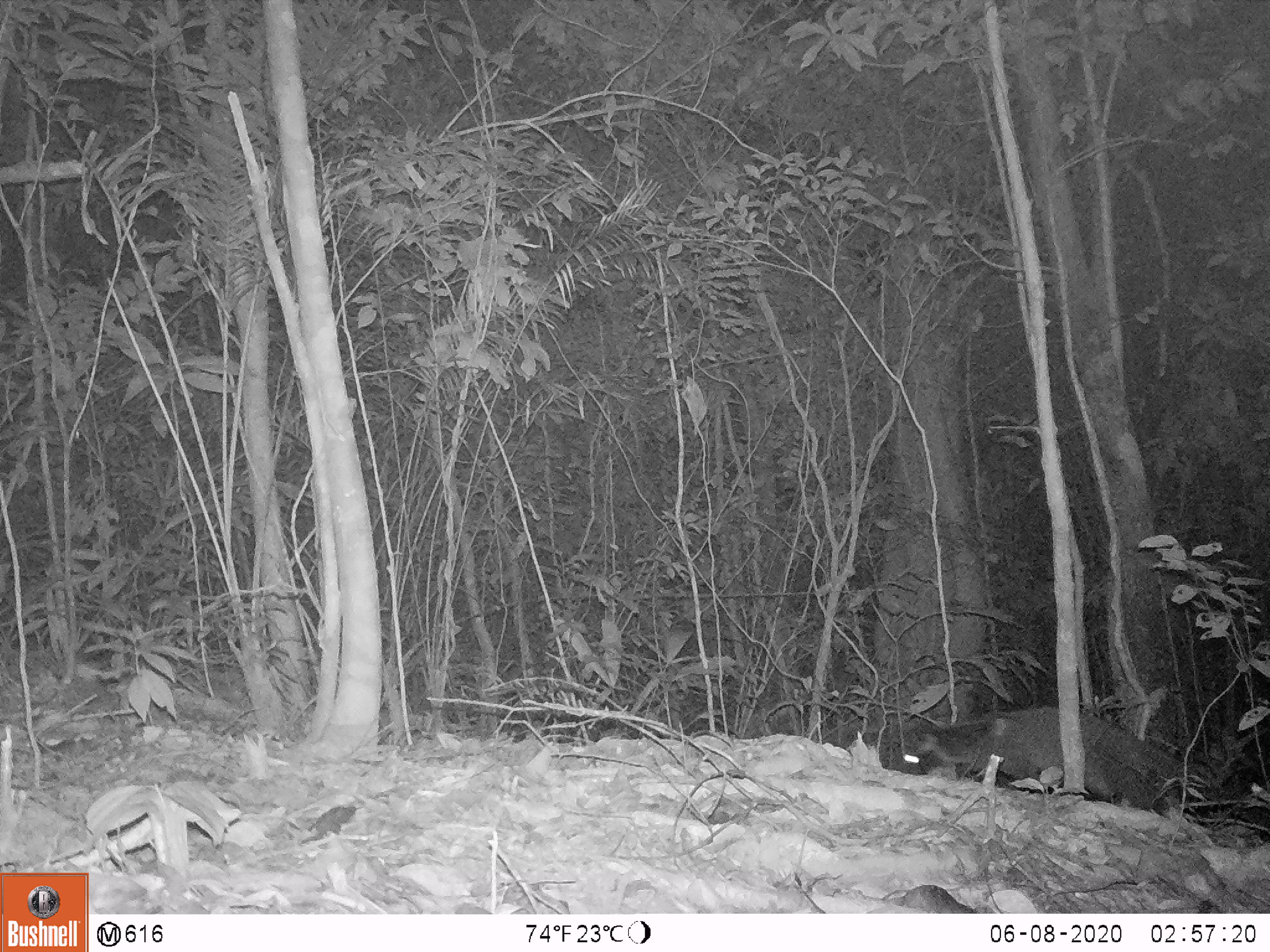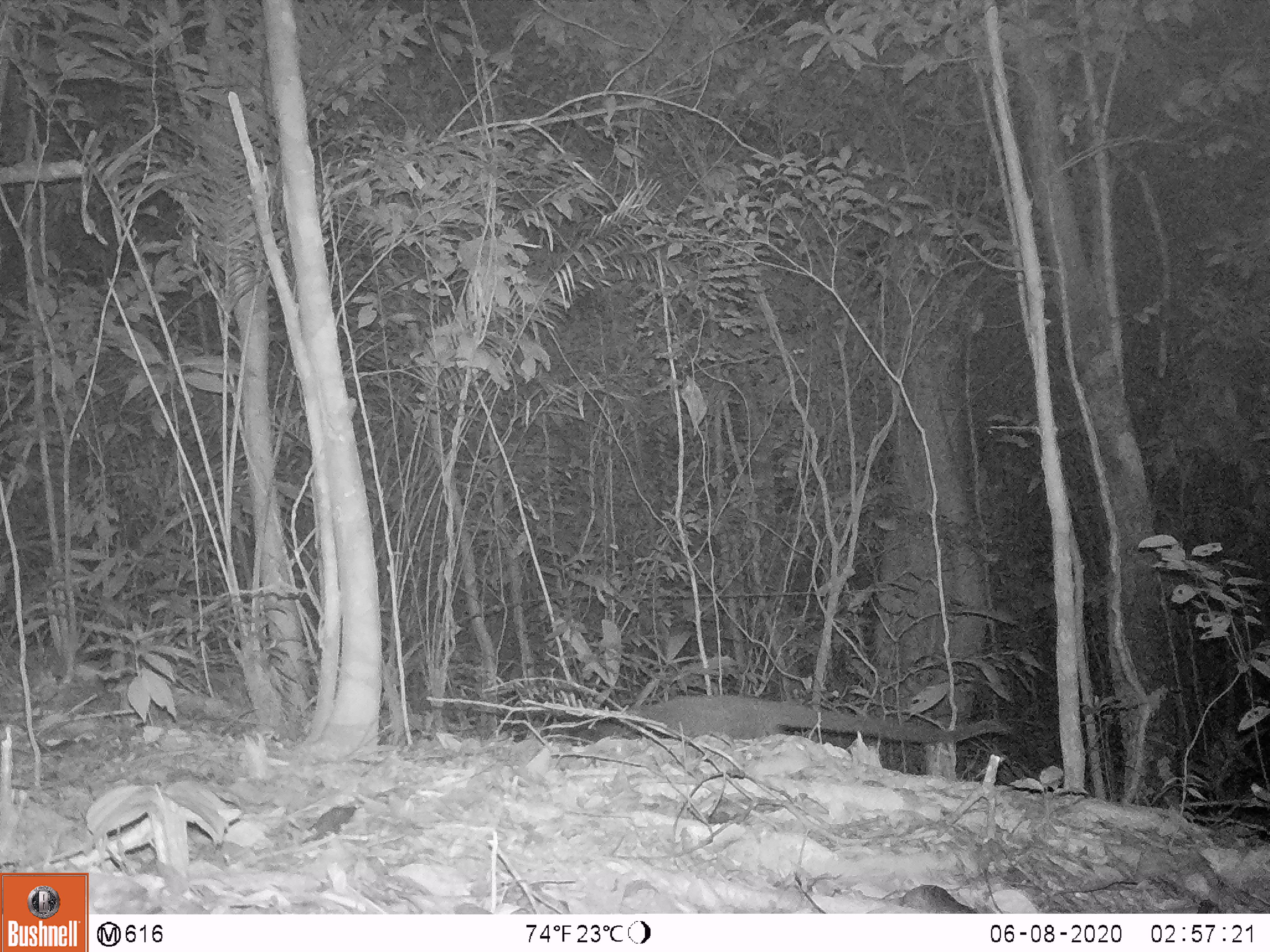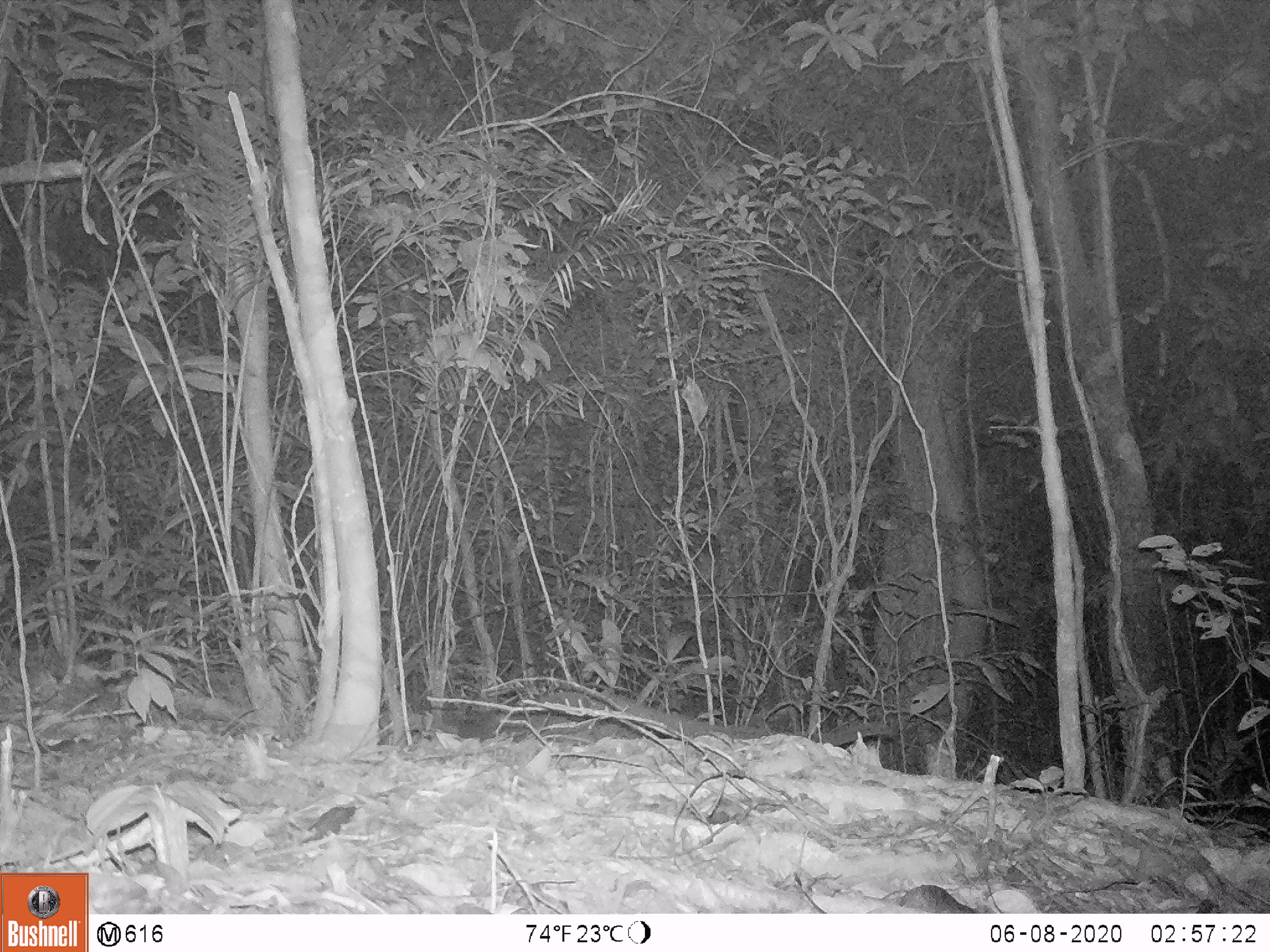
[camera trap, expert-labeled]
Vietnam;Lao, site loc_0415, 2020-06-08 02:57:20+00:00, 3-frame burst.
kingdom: Animalia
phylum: Chordata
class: Mammalia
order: Carnivora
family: Viverridae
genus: Paguma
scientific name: Paguma larvata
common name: masked palm civet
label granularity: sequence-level